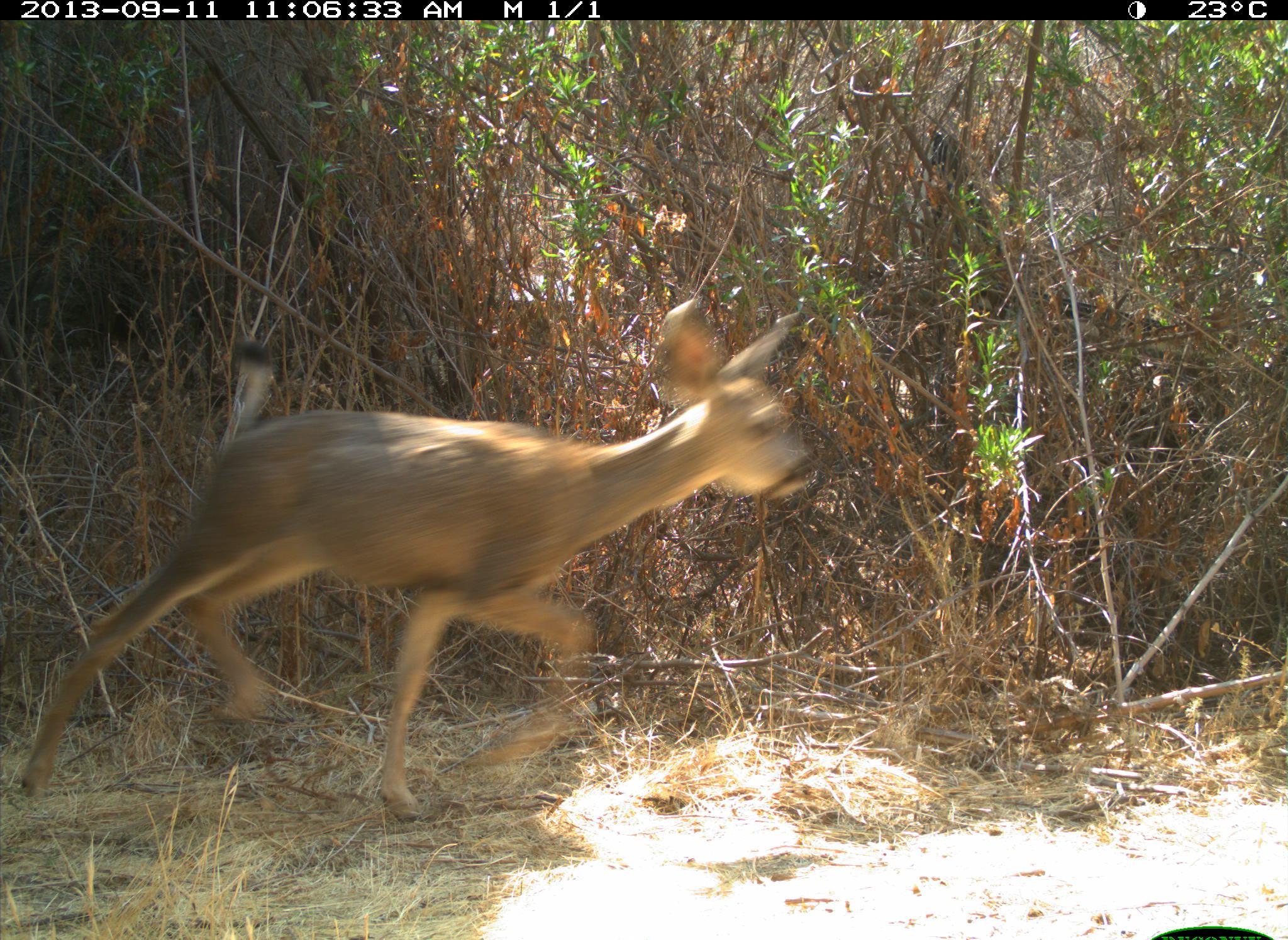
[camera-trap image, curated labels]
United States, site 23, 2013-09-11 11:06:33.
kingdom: Animalia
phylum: Chordata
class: Mammalia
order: Artiodactyla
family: Cervidae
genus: Odocoileus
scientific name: Odocoileus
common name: deer